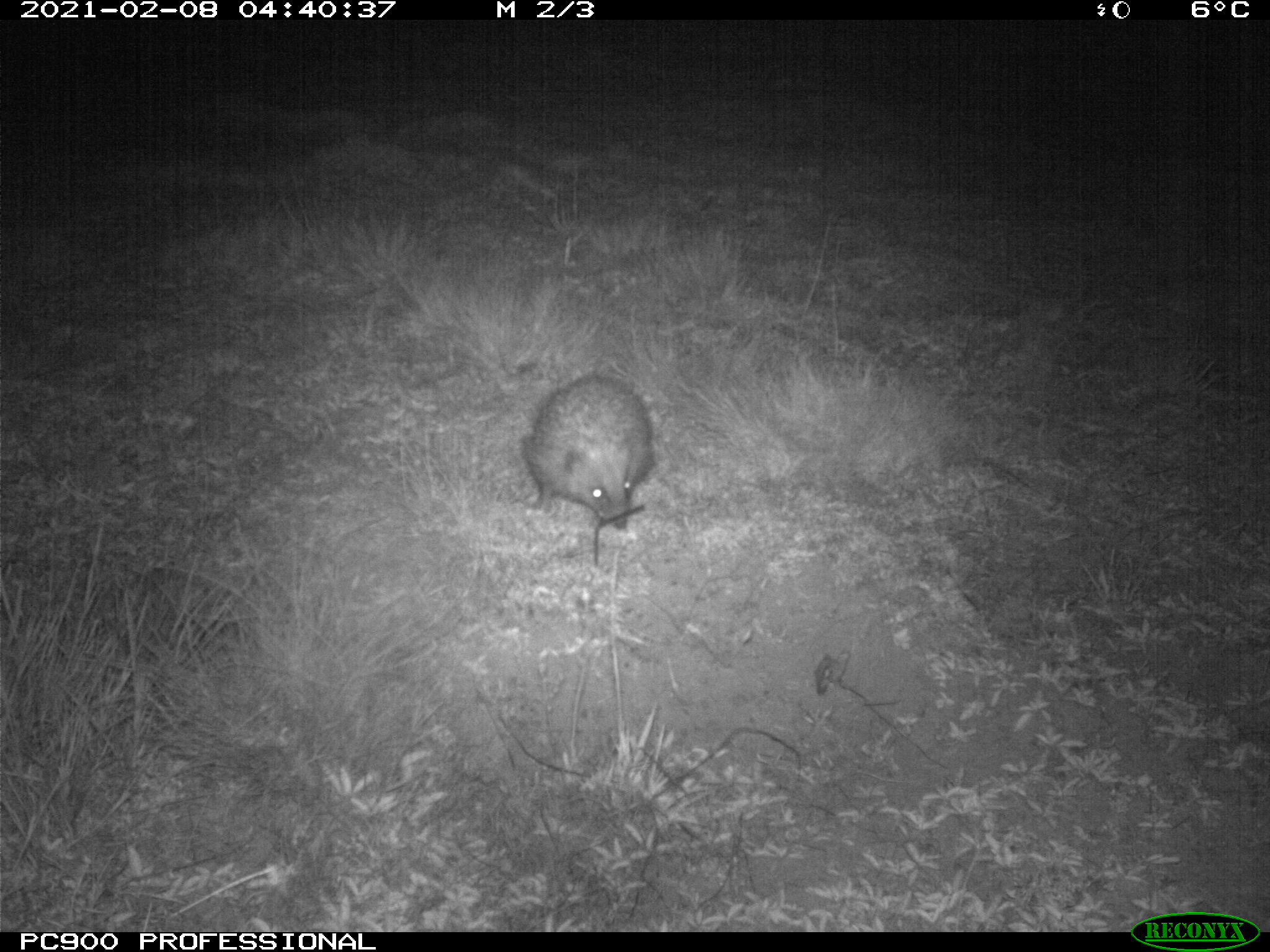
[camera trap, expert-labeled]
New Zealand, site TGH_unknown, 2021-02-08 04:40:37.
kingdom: Animalia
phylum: Chordata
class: Mammalia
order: Eulipotyphla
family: Erinaceidae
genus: Erinaceus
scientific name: Erinaceus europaeus europaeus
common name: european hedgehog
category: hedgehog